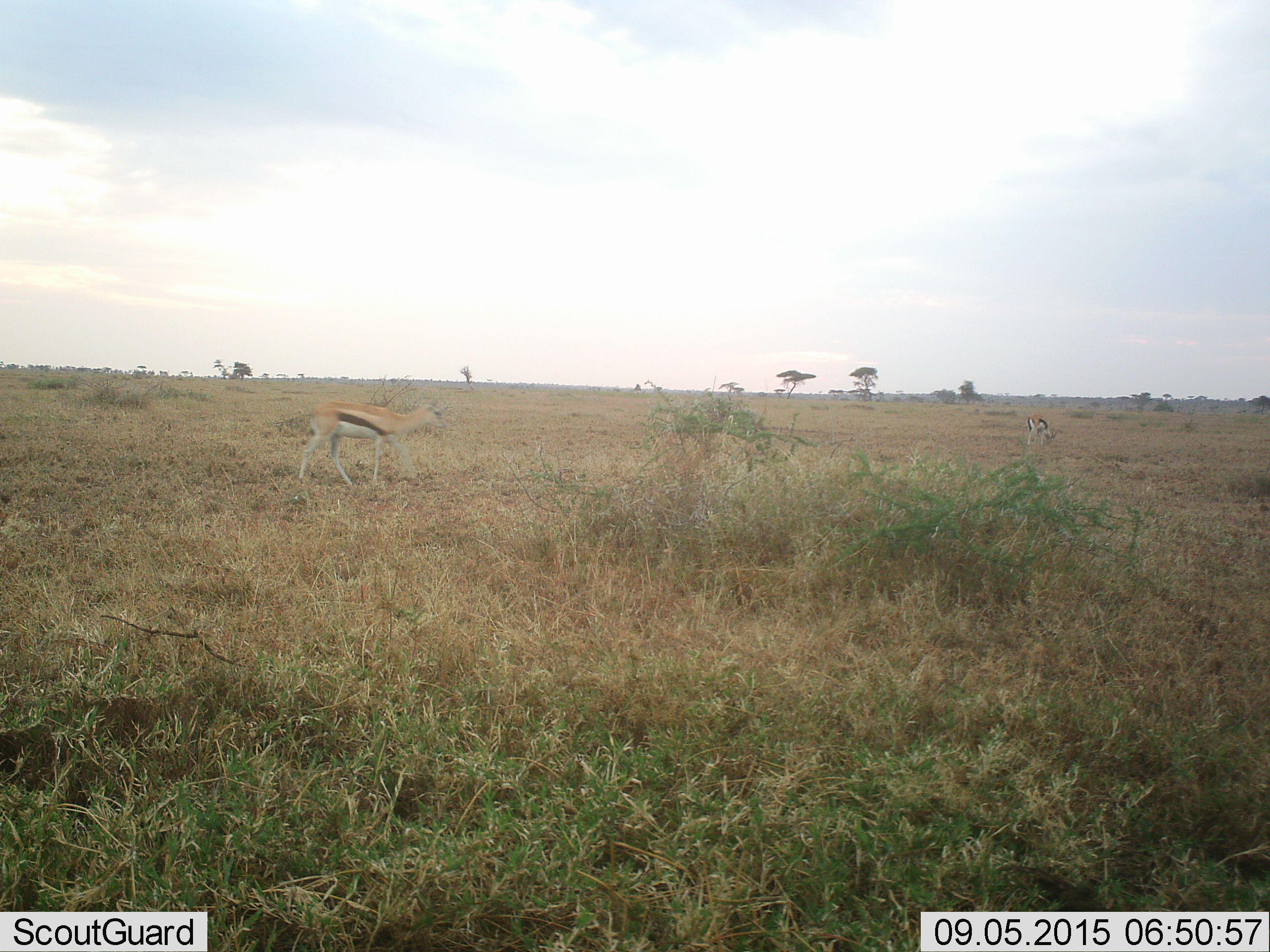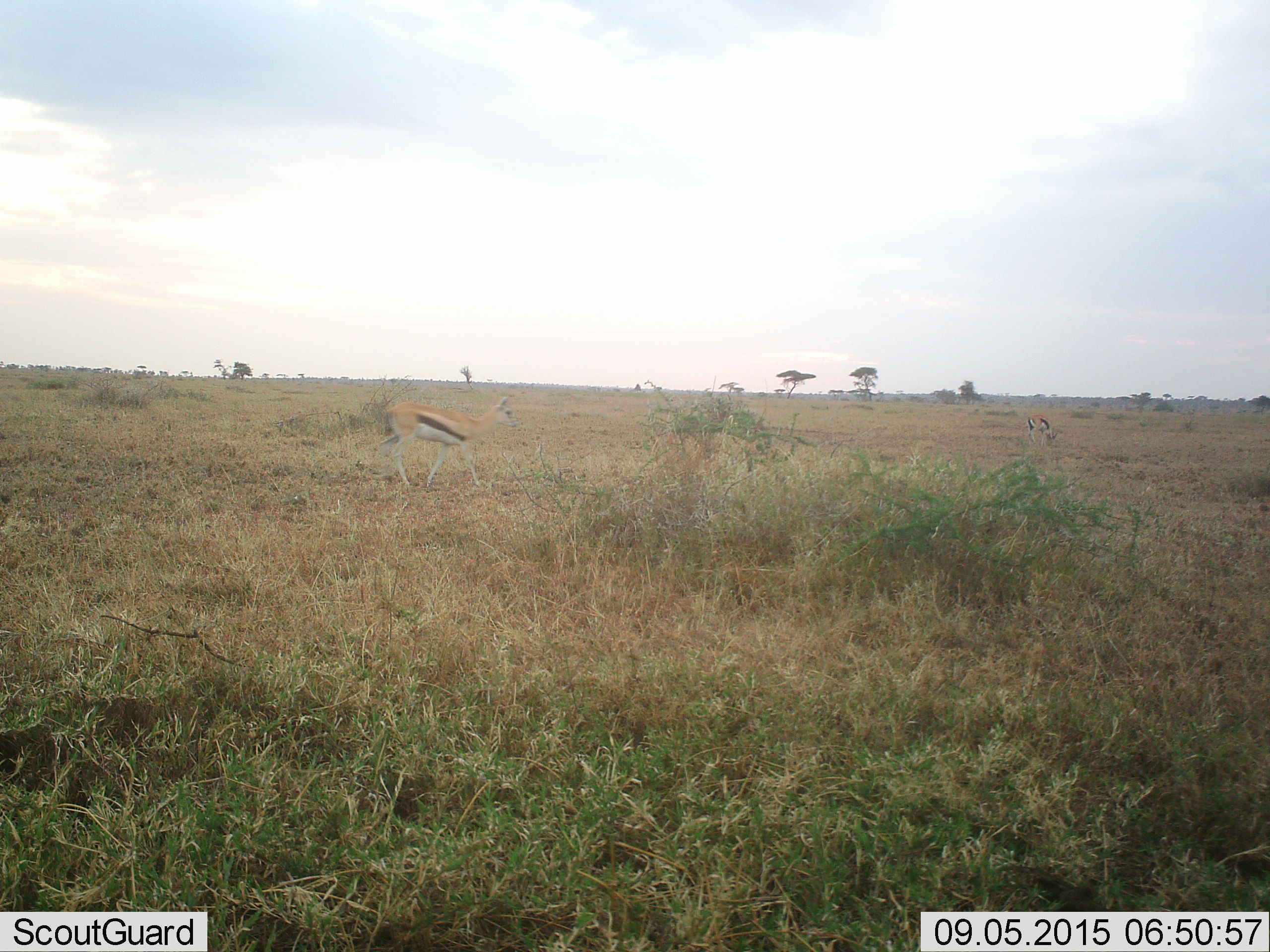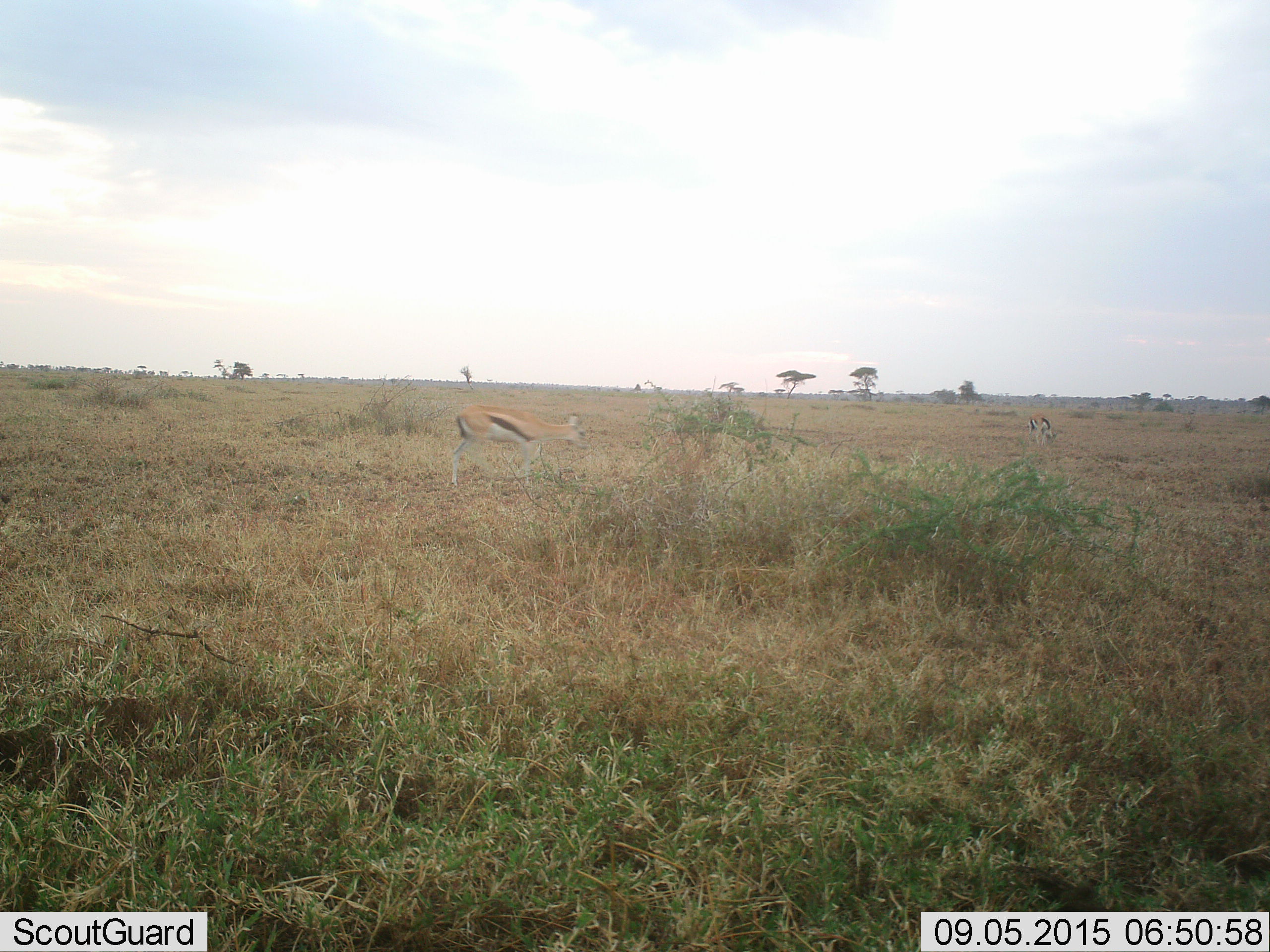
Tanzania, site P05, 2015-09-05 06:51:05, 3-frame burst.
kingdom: Animalia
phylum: Chordata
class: Mammalia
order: Artiodactyla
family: Bovidae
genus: Eudorcas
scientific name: Eudorcas thomsonii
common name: thomson's gazelle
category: gazellethomsons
Gazellethomsons (thomson's gazelle) (Eudorcas thomsonii), count 2. Behavior (volunteer vote fractions): standing 29%, resting 0%, moving 71%, interacting 0%. Young present (vote fraction): 0%. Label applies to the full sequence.